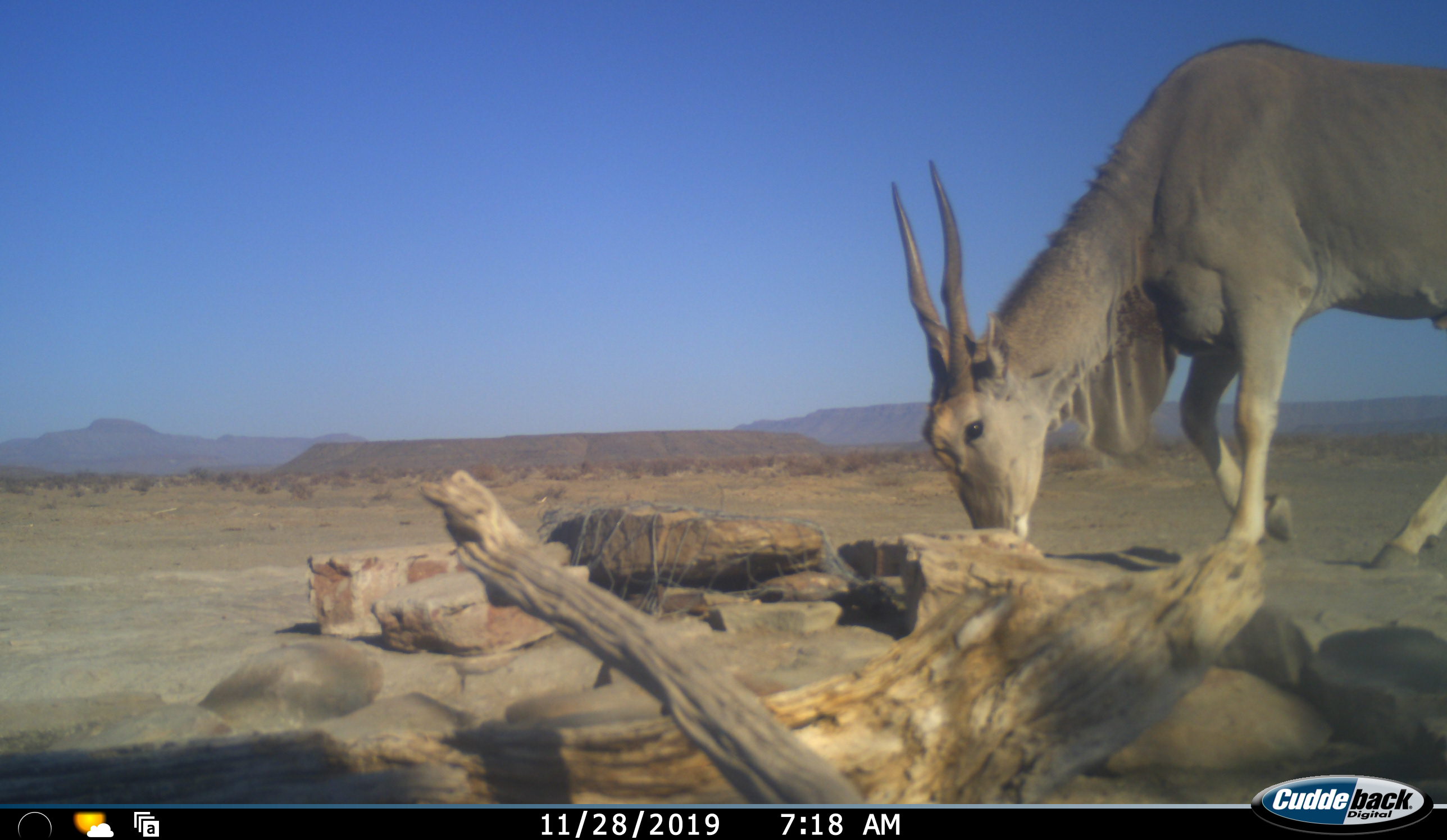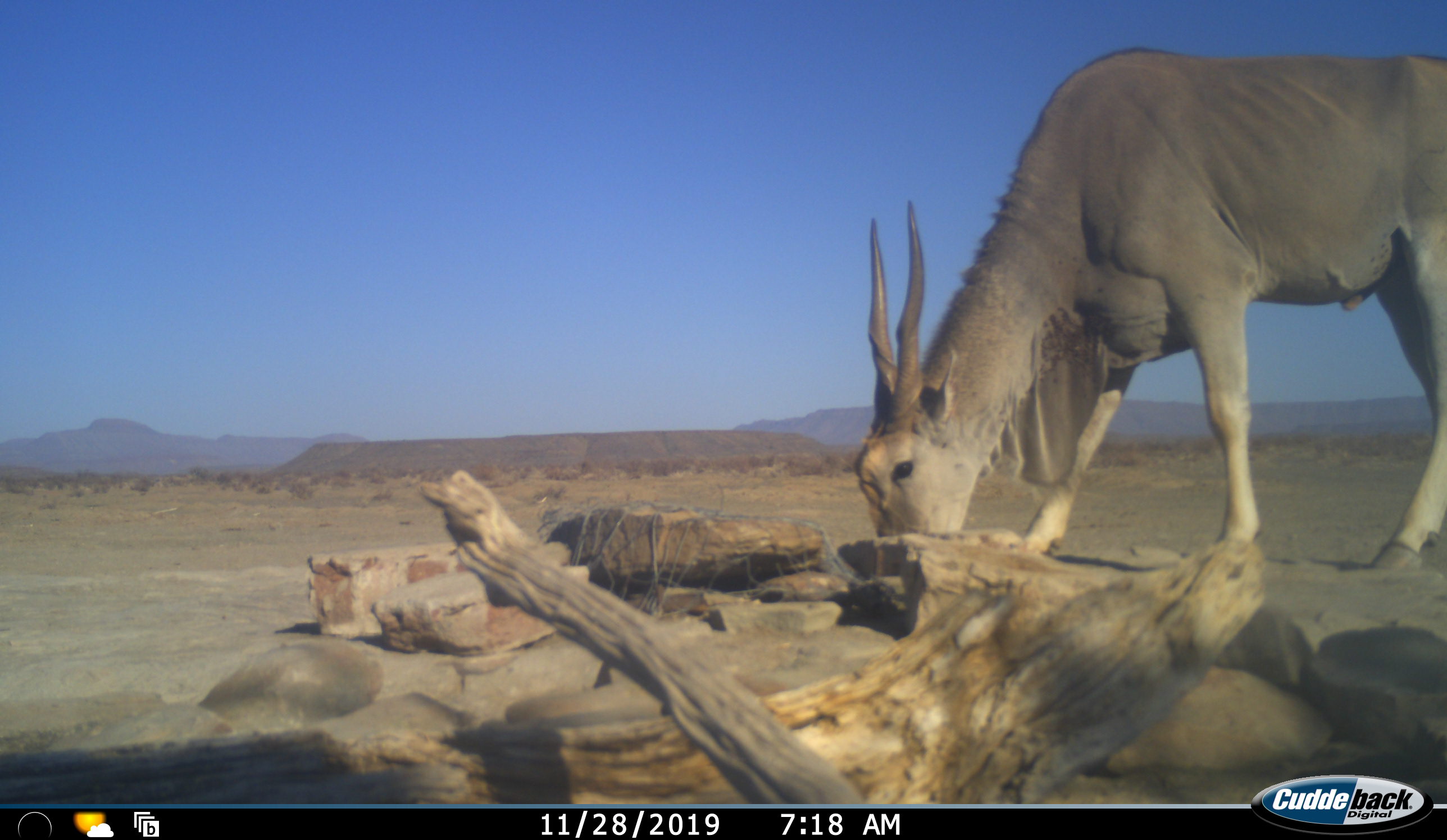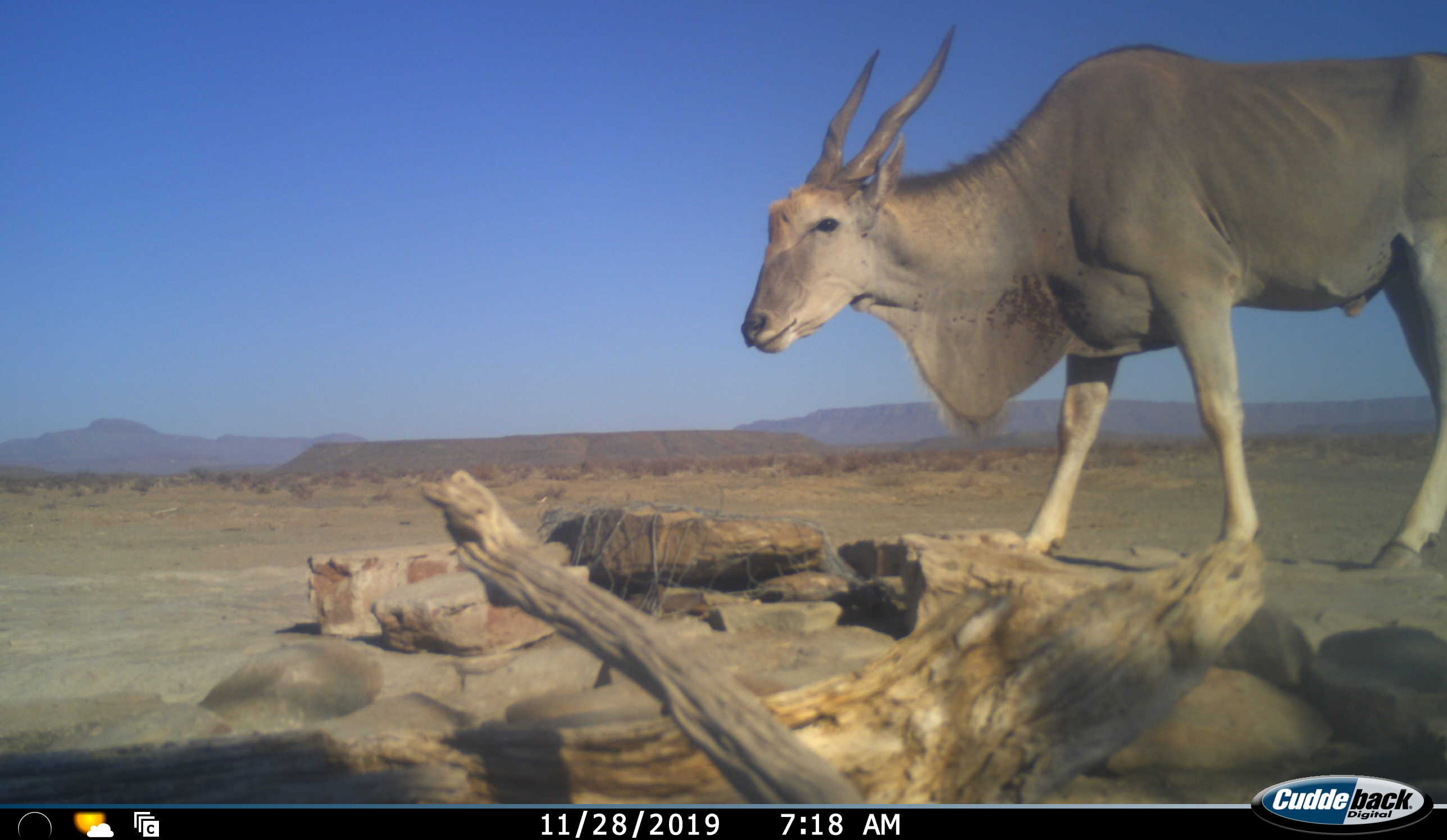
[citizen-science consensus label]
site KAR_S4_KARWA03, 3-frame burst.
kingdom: Animalia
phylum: Chordata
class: Mammalia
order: Artiodactyla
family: Bovidae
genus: Tragelaphus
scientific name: Tragelaphus oryx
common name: eland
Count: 1.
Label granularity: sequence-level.